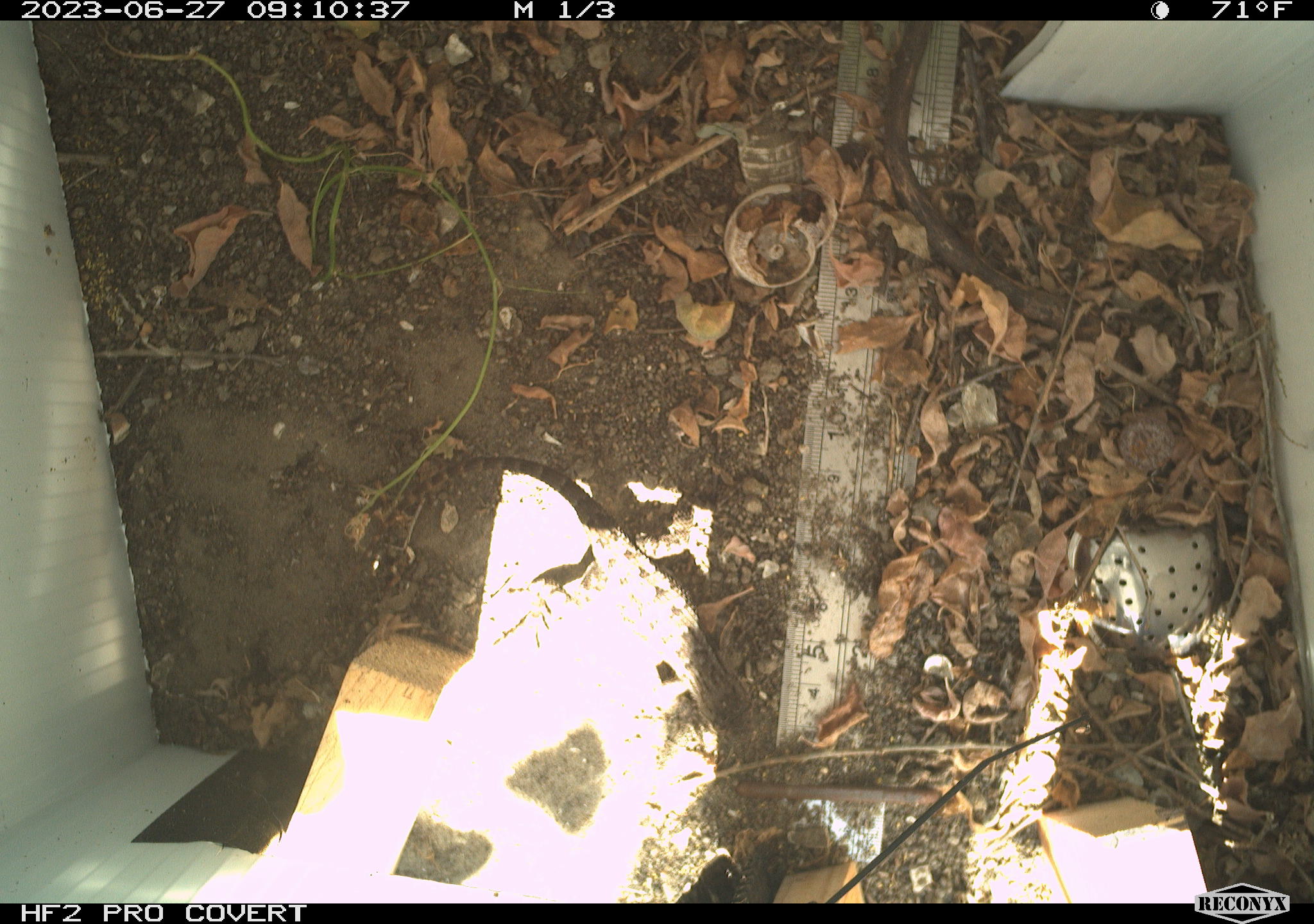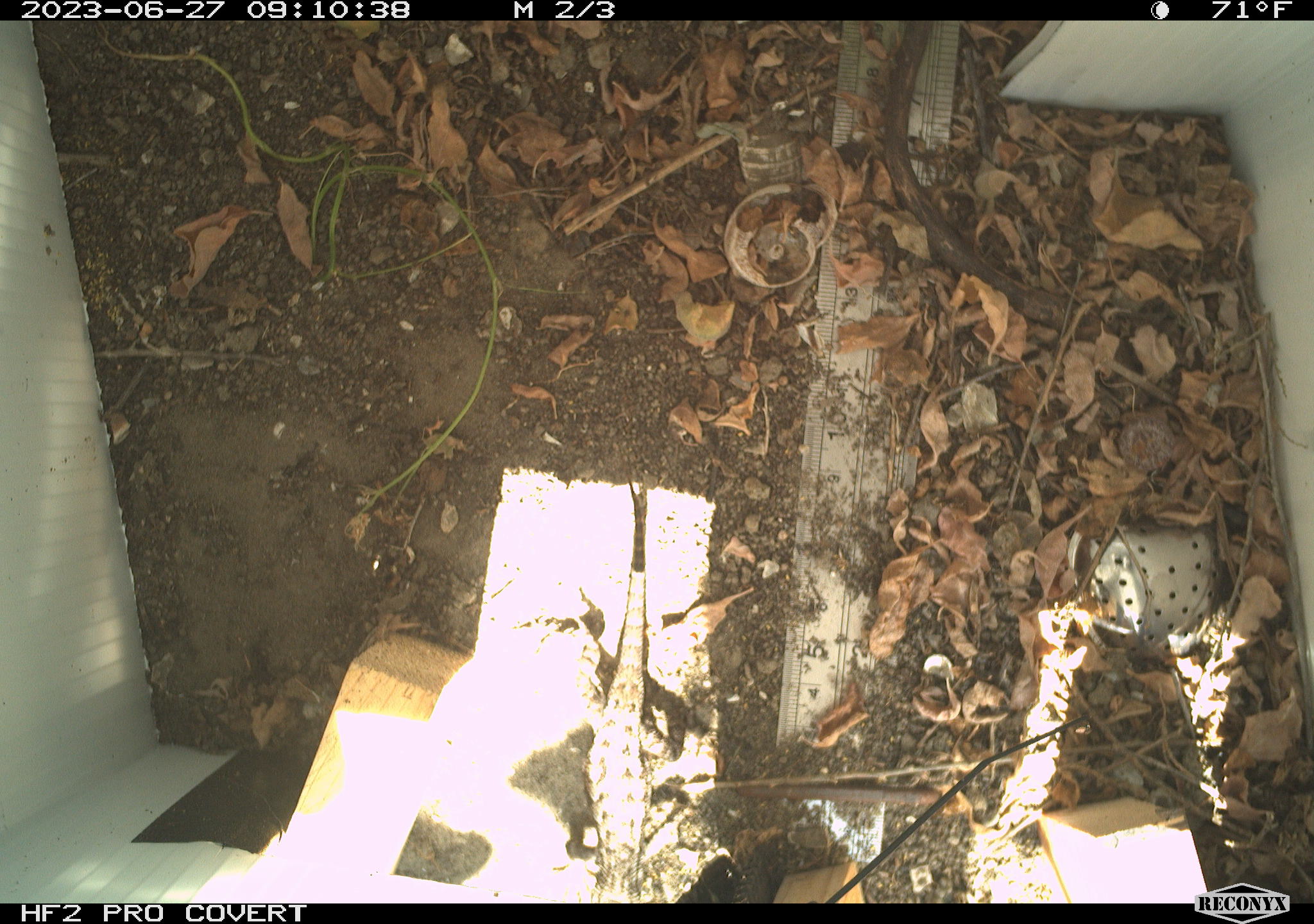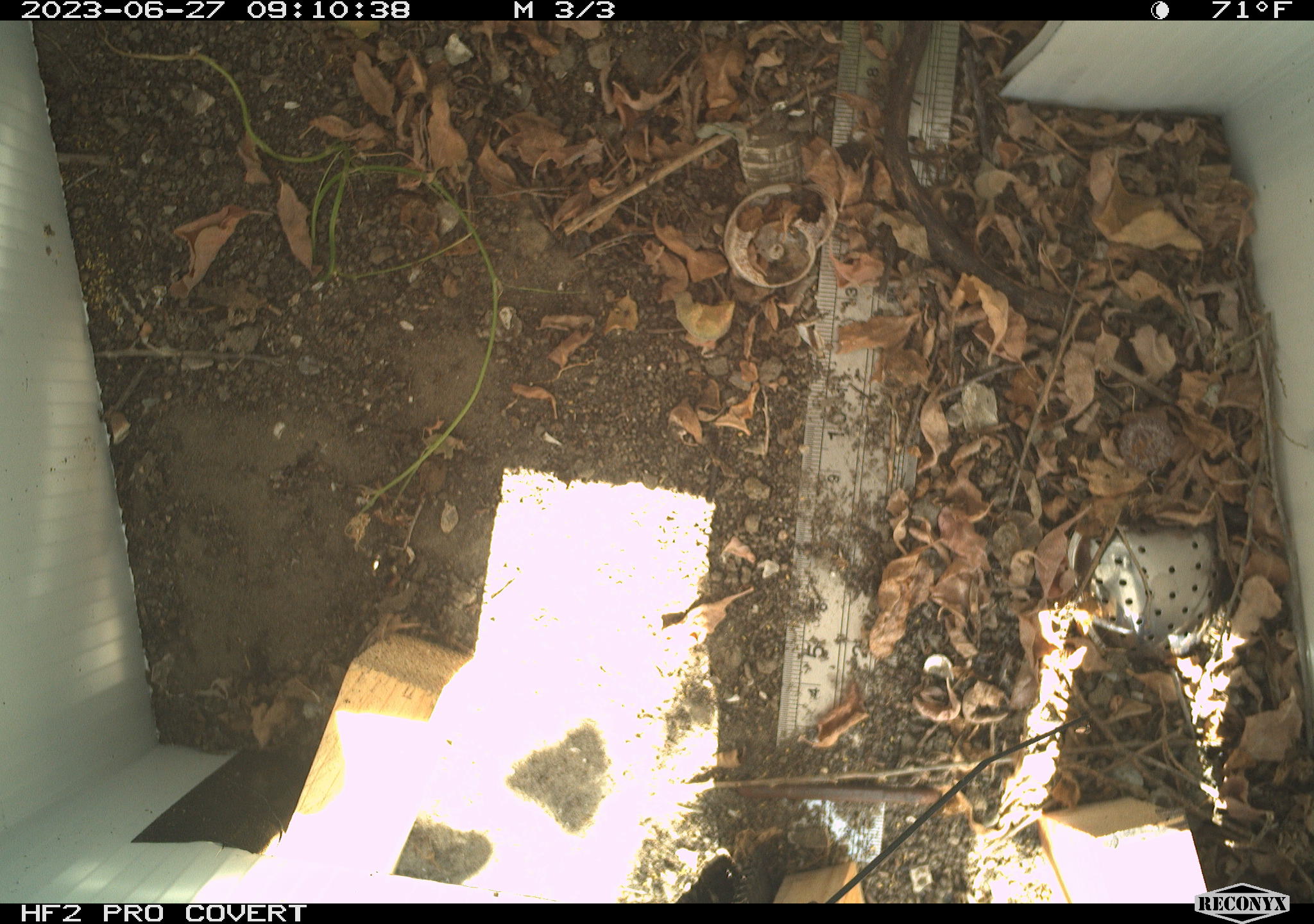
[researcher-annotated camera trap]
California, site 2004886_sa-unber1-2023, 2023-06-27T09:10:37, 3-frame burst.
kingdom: Animalia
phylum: Chordata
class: Reptilia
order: Squamata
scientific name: Squamata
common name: lizards and snakes